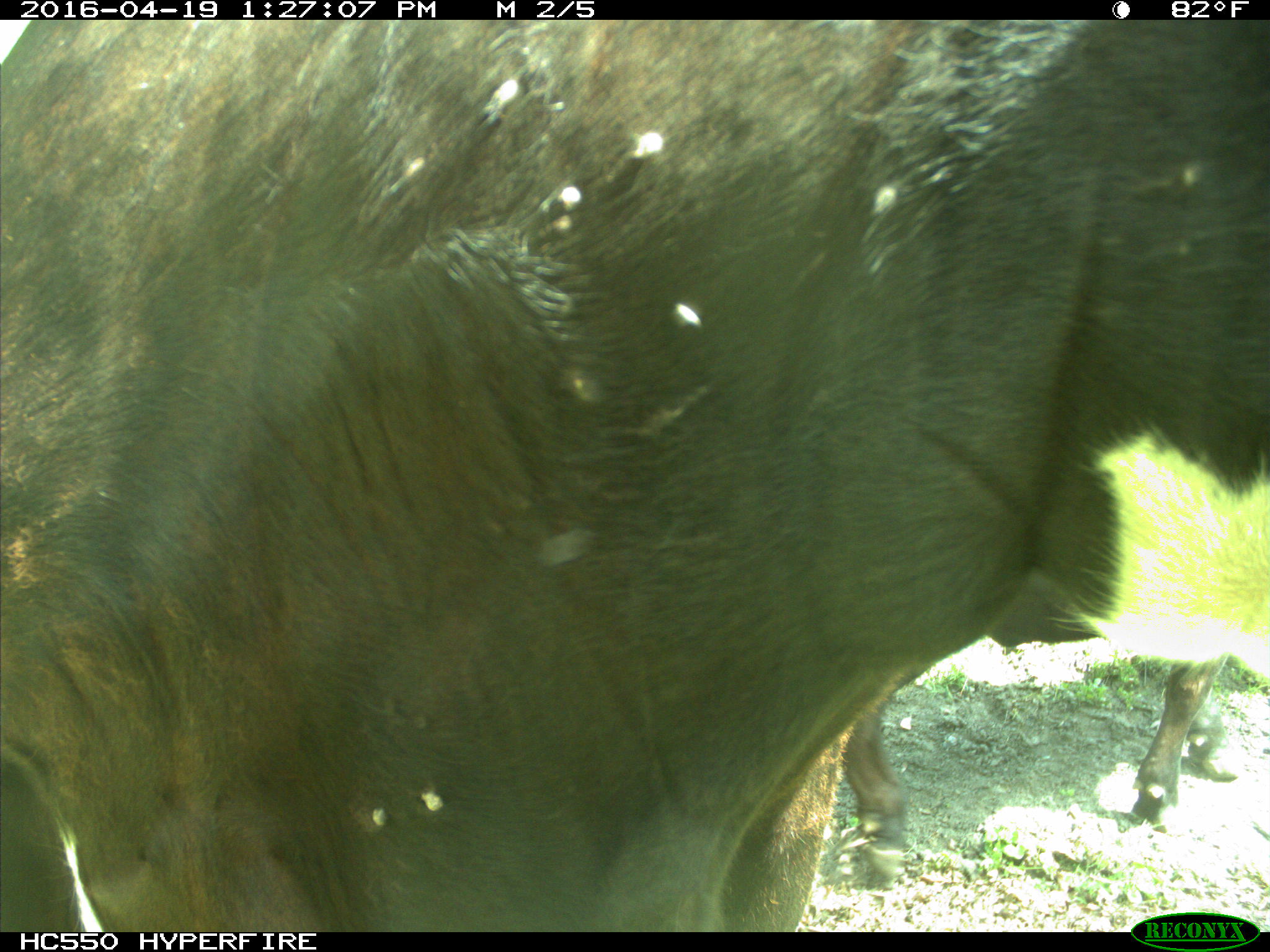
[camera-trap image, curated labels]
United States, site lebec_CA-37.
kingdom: Animalia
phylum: Chordata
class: Mammalia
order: Artiodactyla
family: Bovidae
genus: Bos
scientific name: Bos taurus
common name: domestic cow